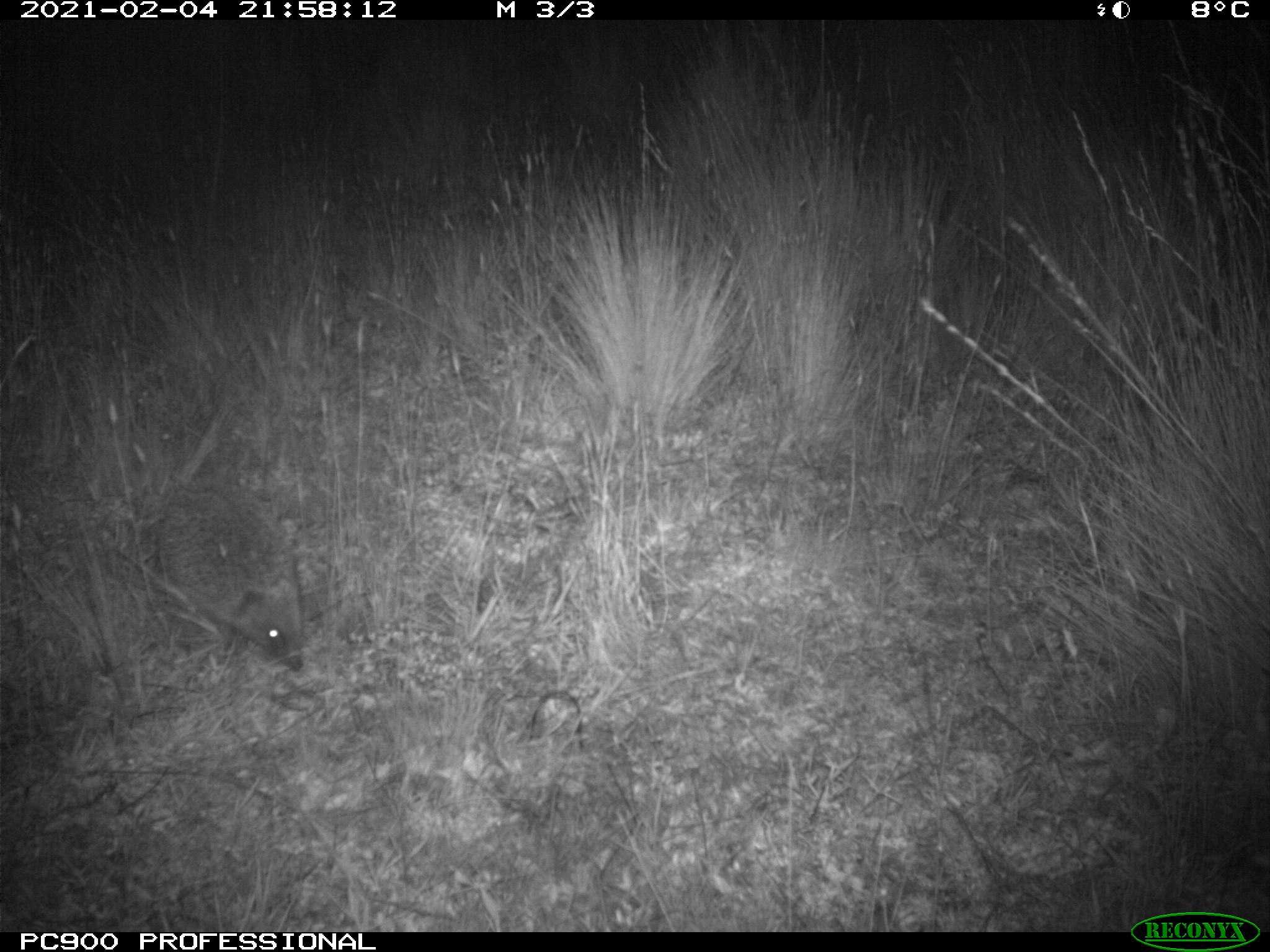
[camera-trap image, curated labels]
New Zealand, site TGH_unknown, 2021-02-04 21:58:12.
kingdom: Animalia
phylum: Chordata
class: Mammalia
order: Eulipotyphla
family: Erinaceidae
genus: Erinaceus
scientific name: Erinaceus europaeus europaeus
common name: european hedgehog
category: hedgehog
Hedgehog (european hedgehog) (Erinaceus europaeus europaeus).